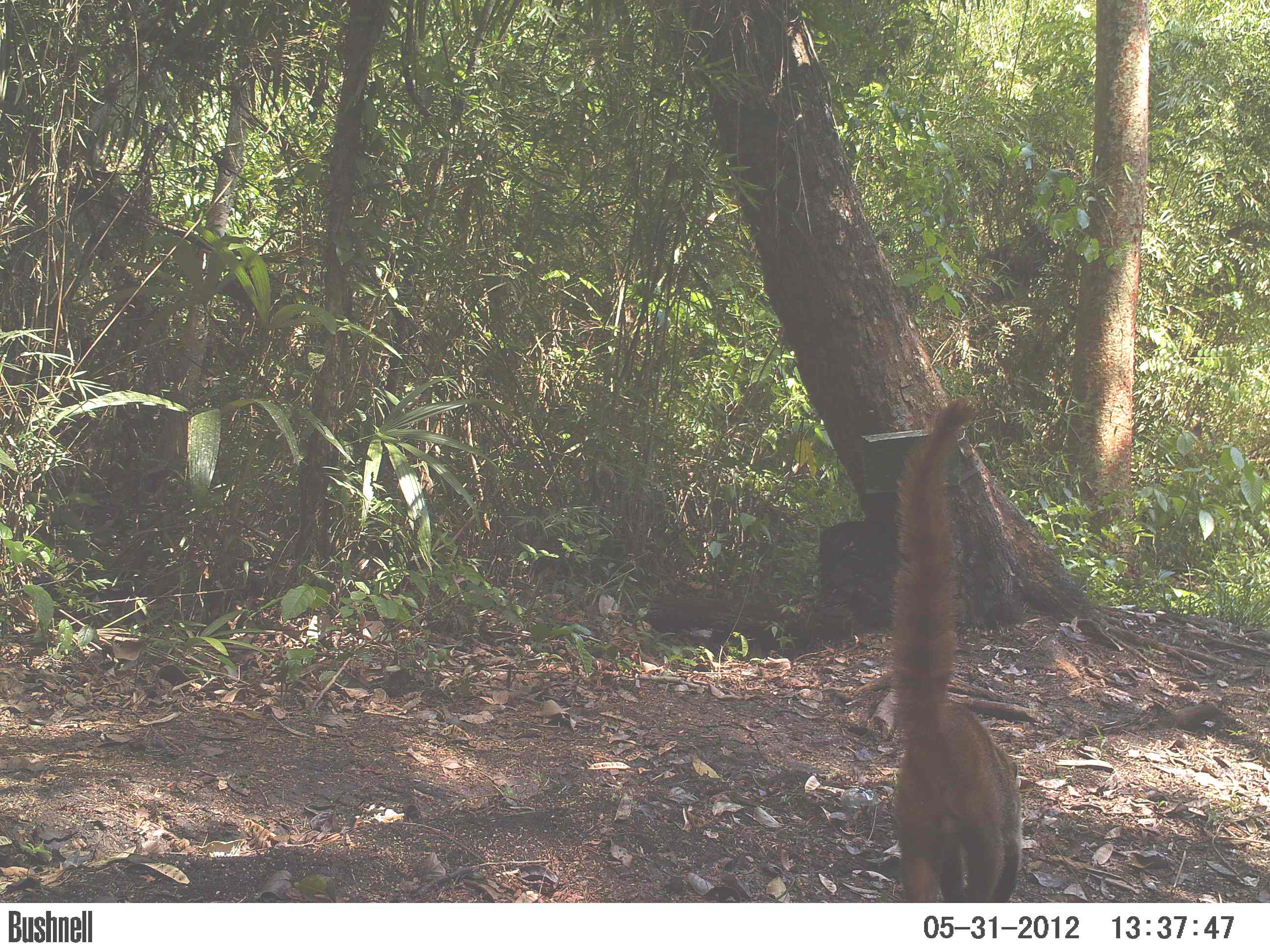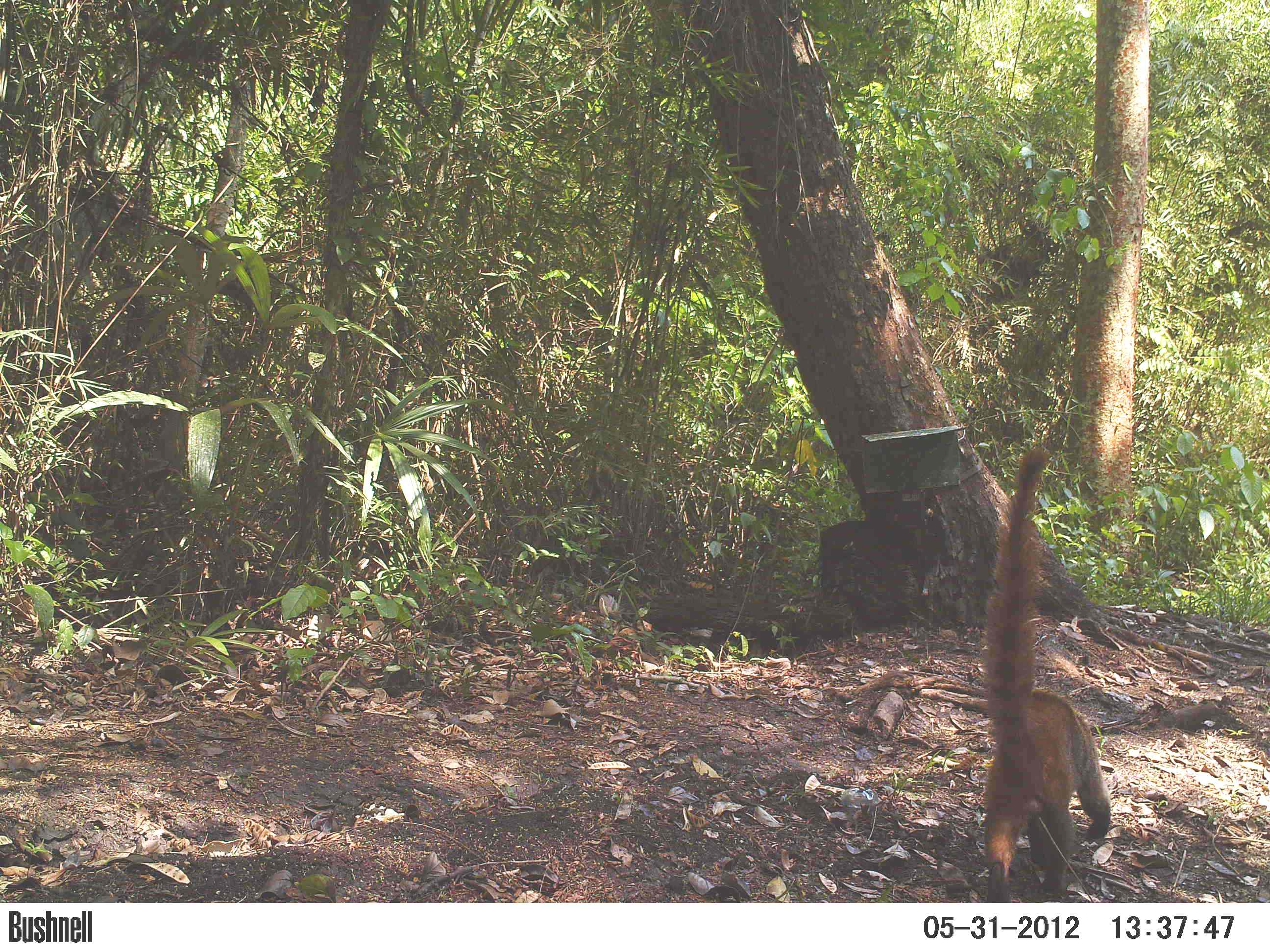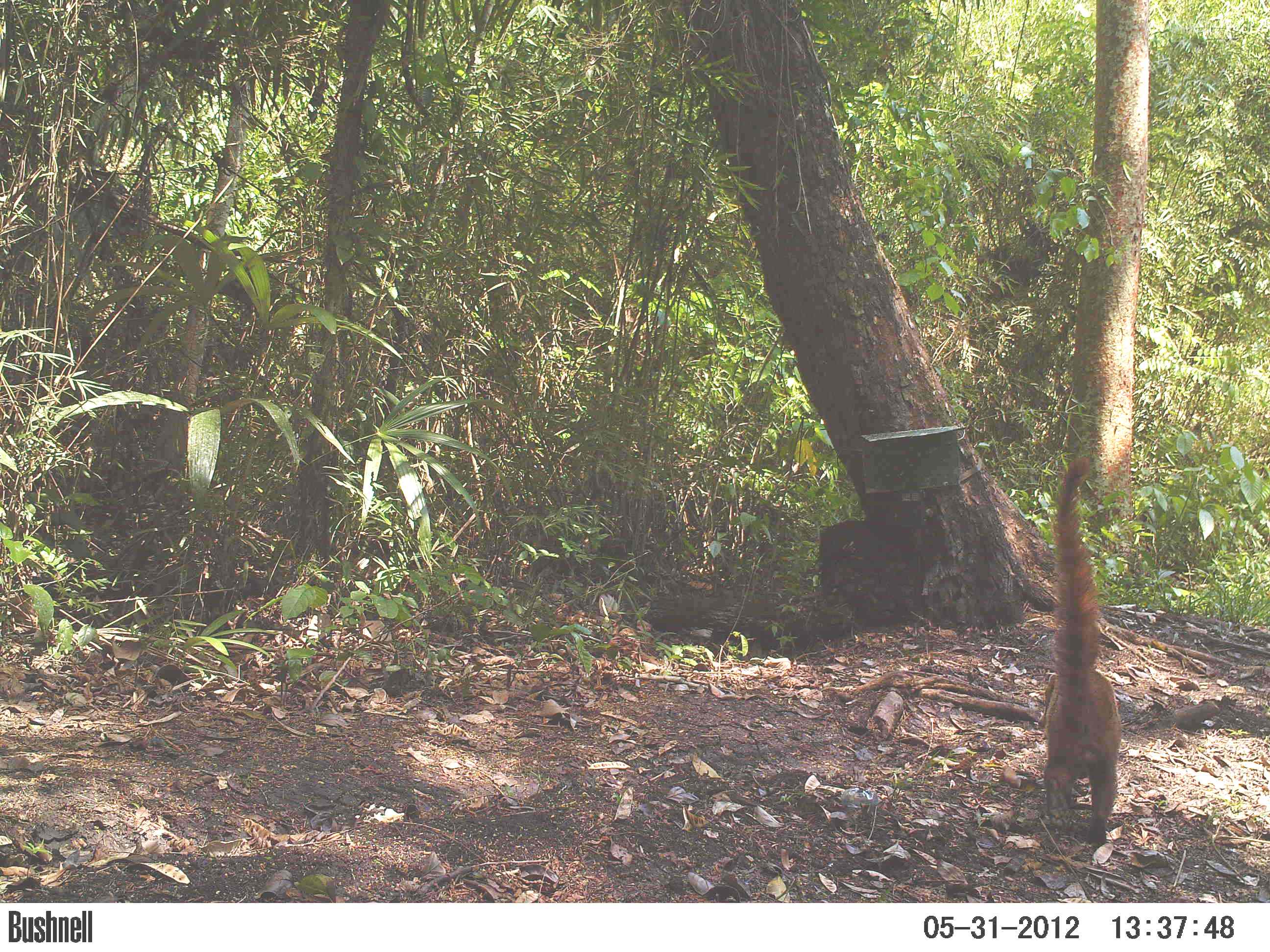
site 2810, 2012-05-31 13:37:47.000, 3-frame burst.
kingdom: Animalia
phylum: Chordata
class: Mammalia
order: Carnivora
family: Procyonidae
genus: Nasua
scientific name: Nasua narica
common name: white-nosed coati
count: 1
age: adult